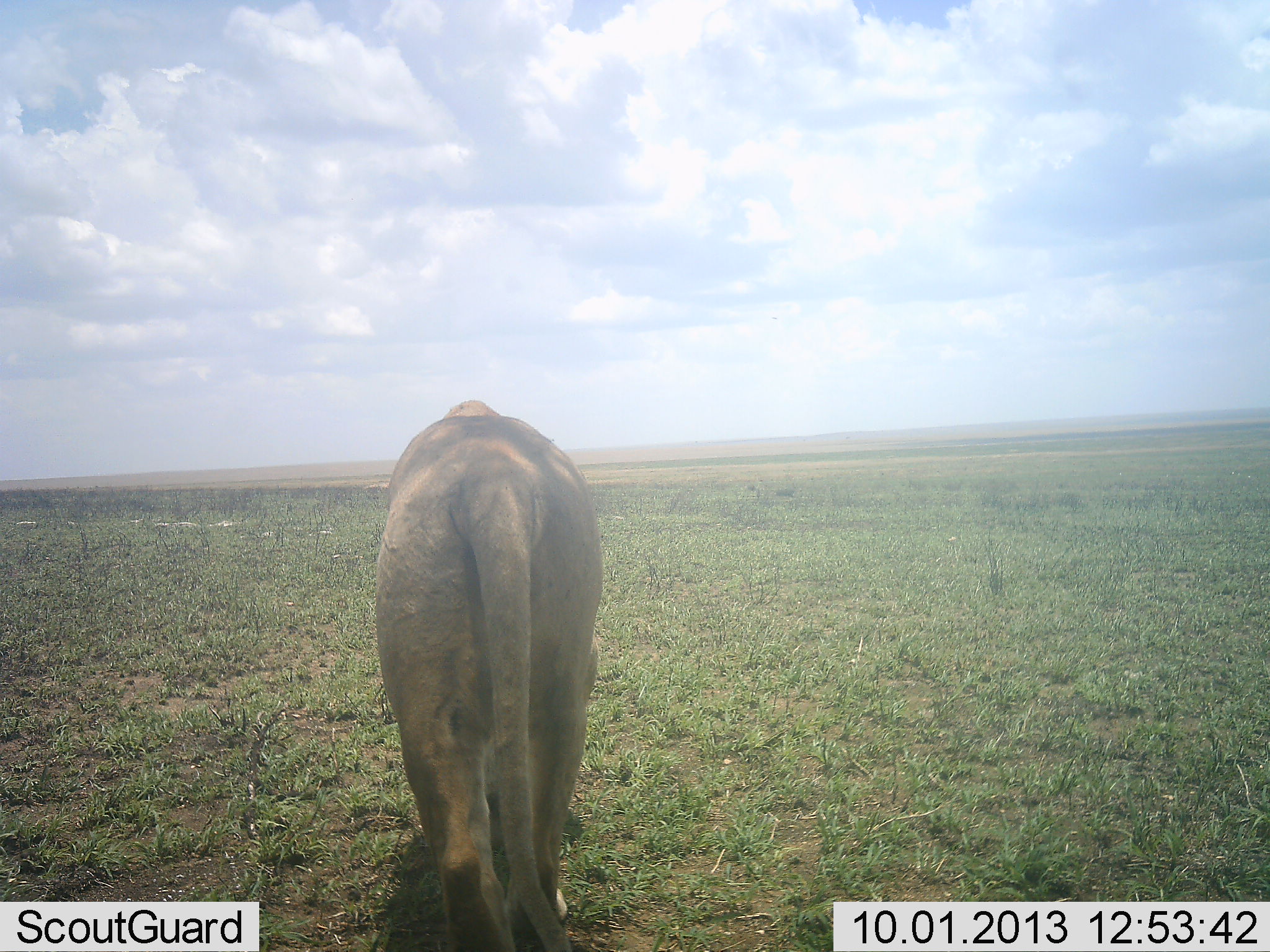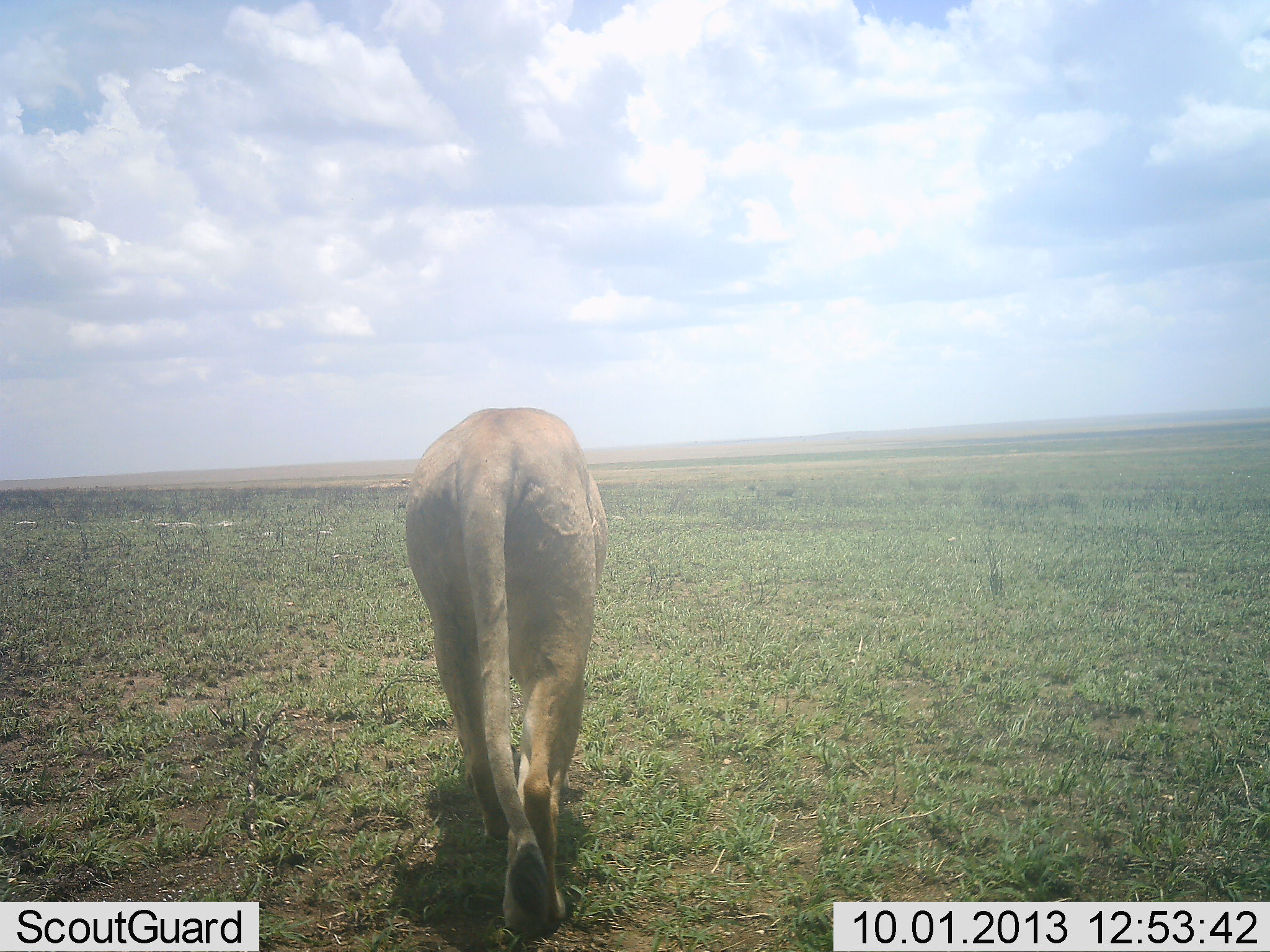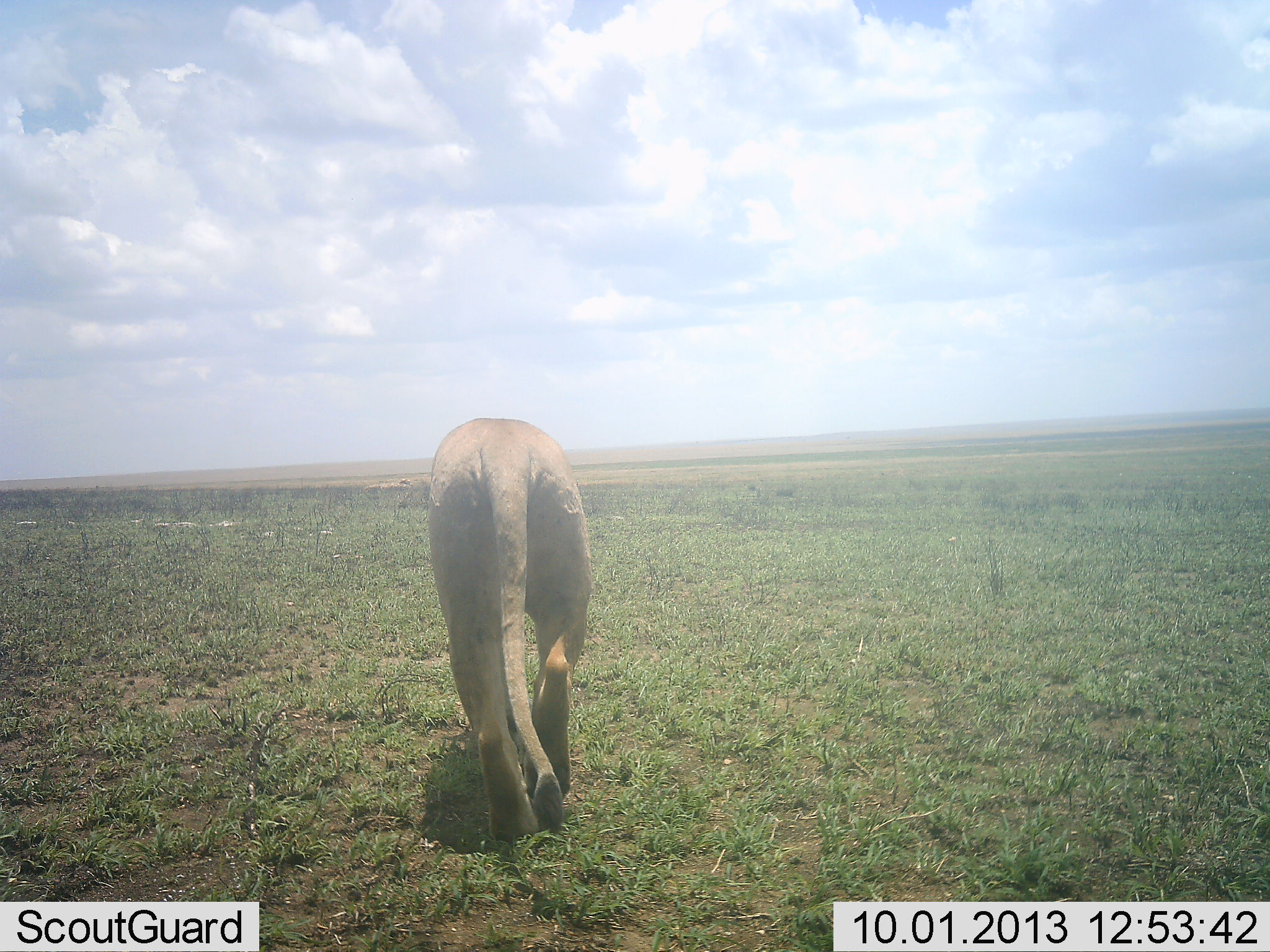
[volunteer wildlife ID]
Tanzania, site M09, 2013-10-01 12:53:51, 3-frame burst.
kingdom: Animalia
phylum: Chordata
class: Mammalia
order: Carnivora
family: Felidae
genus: Panthera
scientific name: Panthera leo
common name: lion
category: lionfemale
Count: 1.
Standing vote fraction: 0%.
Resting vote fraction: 3%.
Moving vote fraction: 97%.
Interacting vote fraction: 0%.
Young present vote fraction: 0%.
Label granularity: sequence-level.